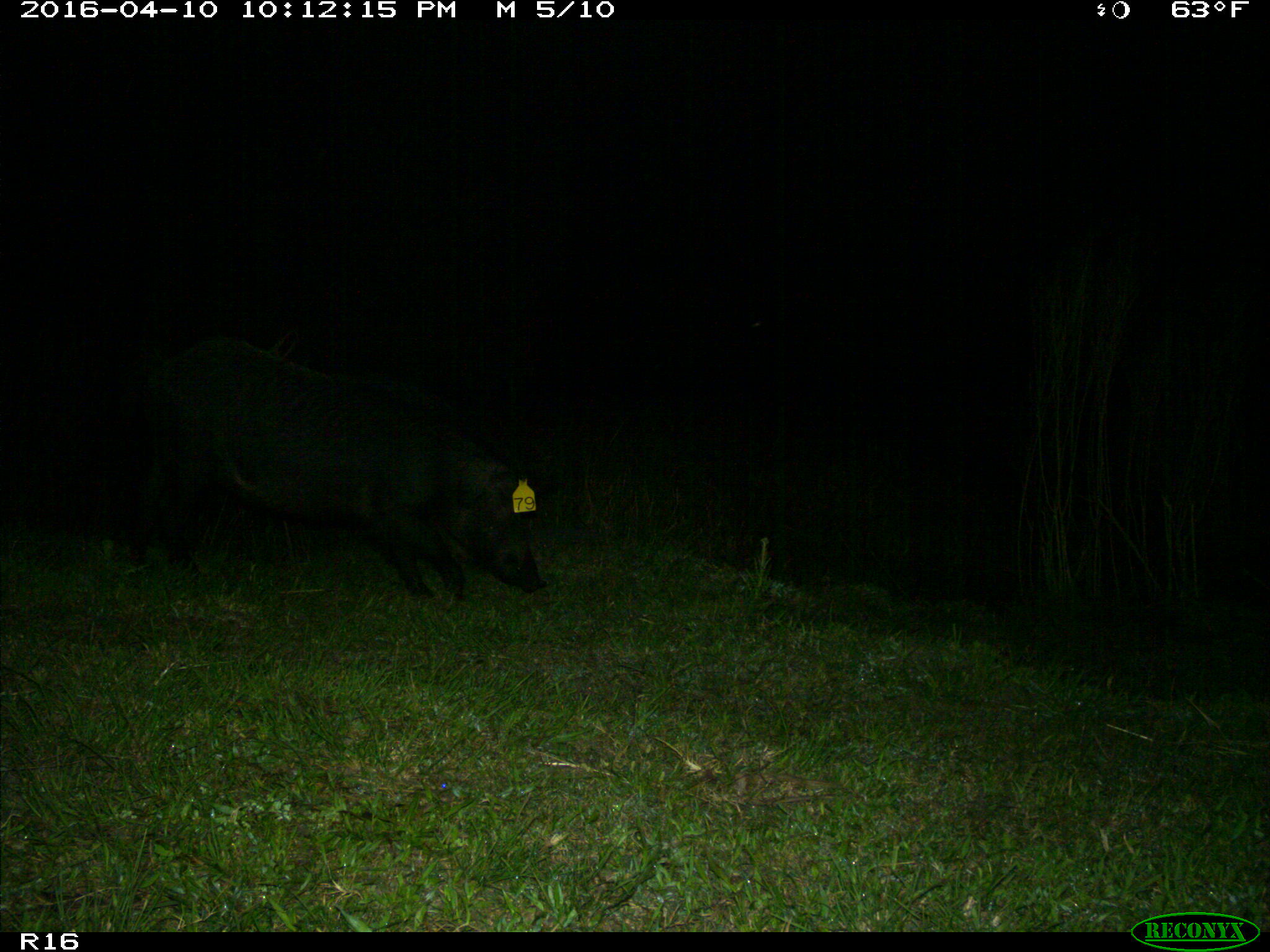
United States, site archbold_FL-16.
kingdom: Animalia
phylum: Chordata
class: Mammalia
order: Artiodactyla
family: Suidae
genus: Sus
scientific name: Sus scrofa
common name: wild boar